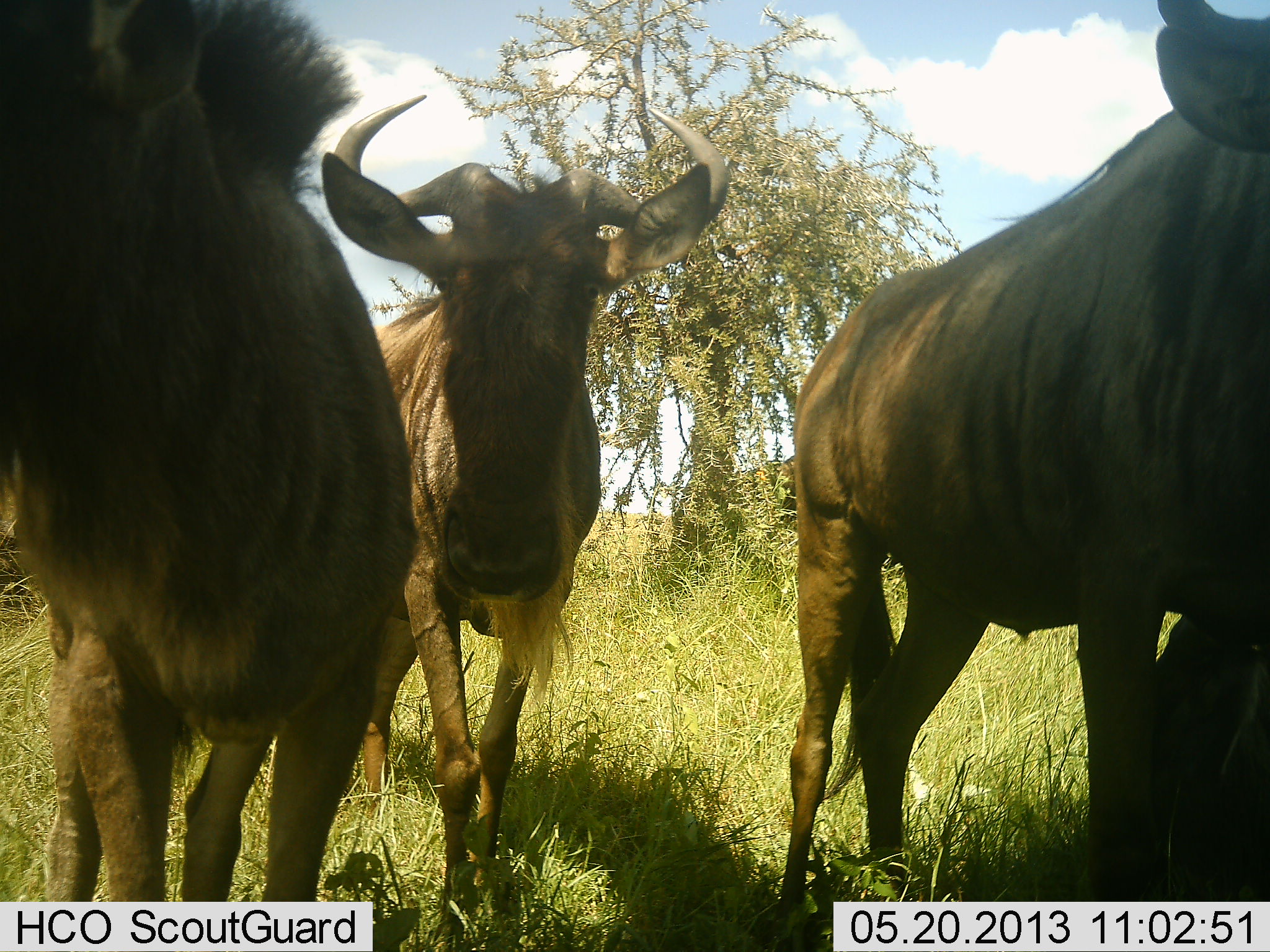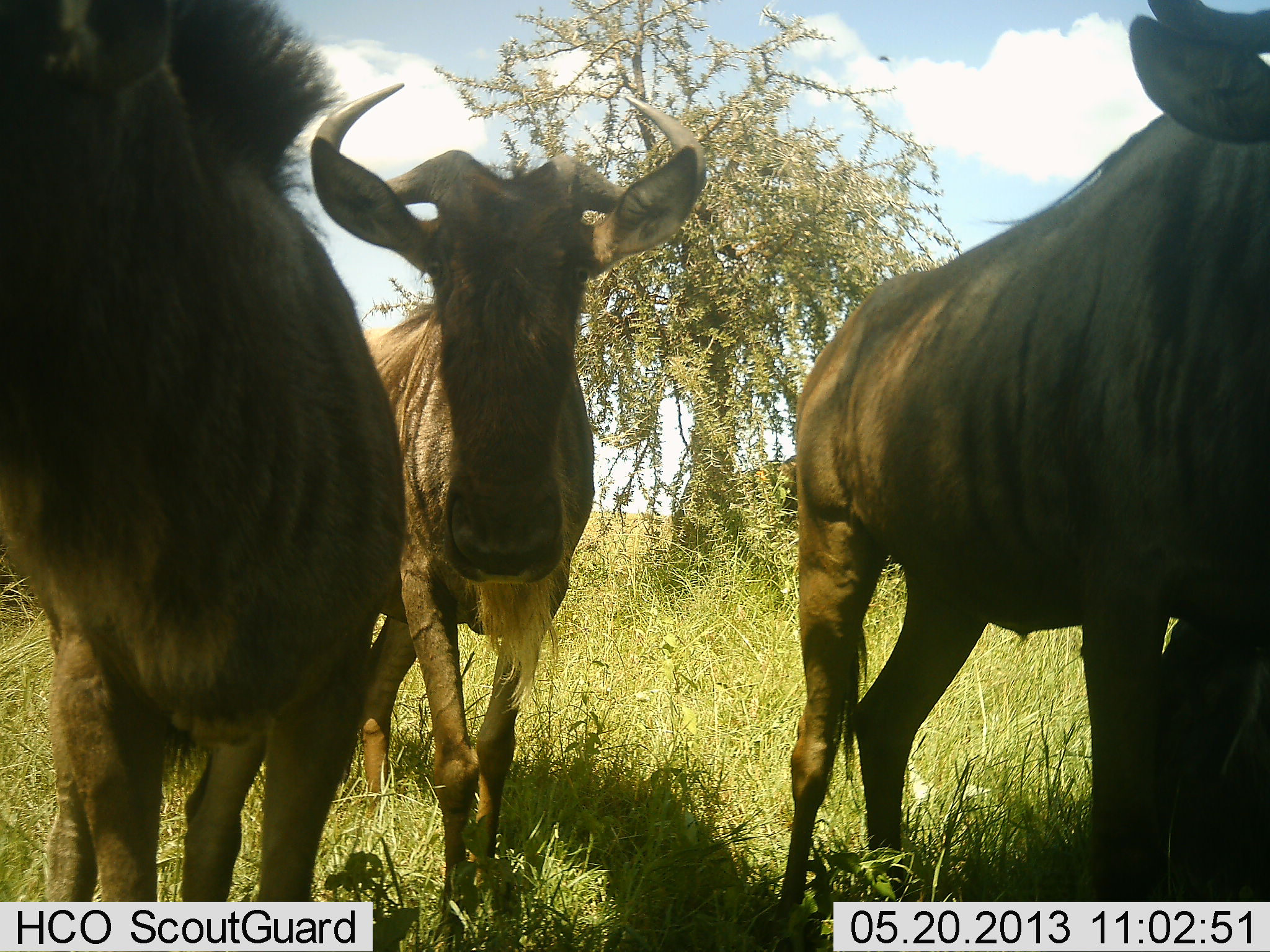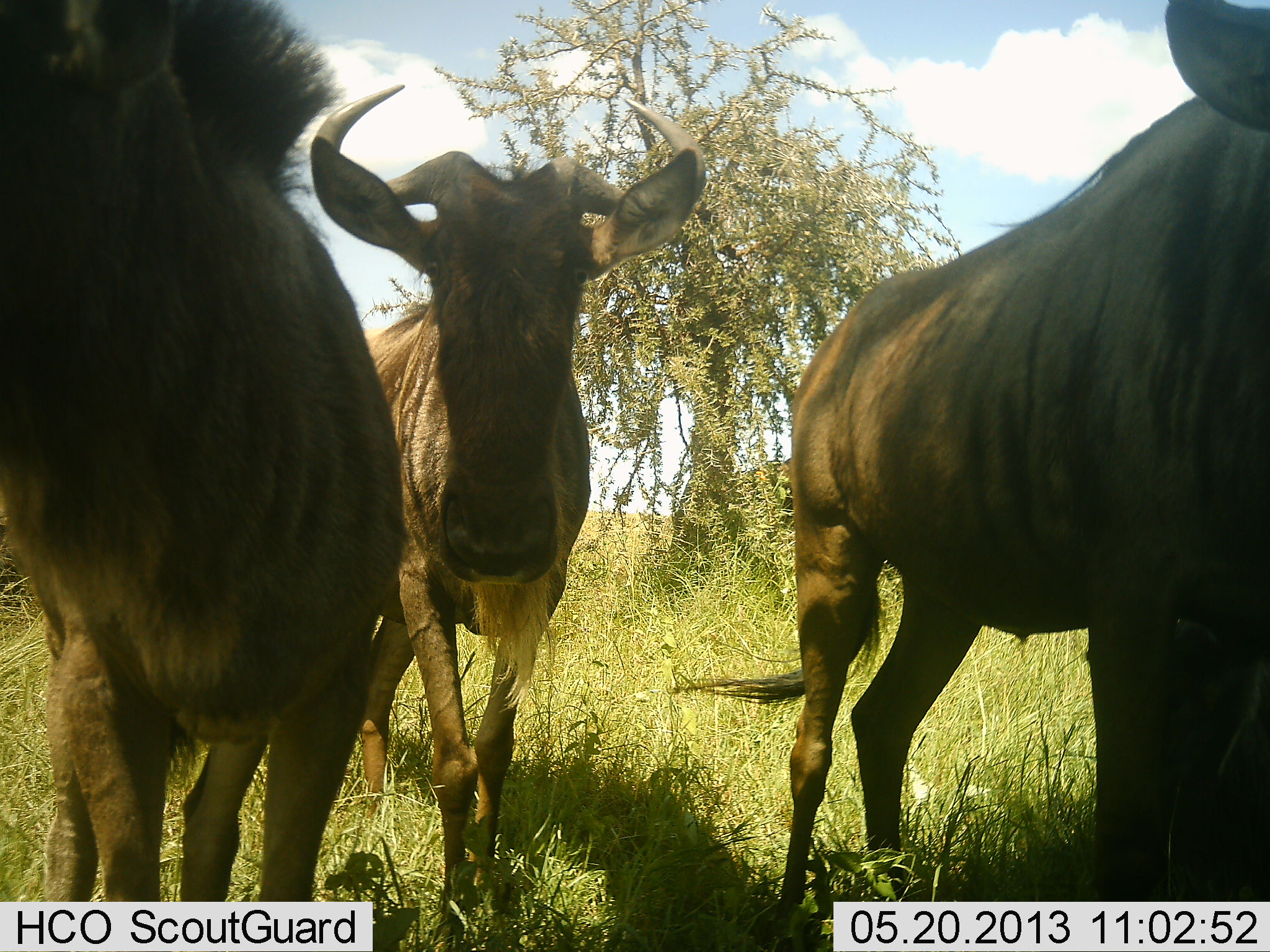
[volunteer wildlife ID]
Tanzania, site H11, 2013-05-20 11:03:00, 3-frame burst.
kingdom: Animalia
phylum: Chordata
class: Mammalia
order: Artiodactyla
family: Bovidae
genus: Connochaetes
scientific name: Connochaetes taurinus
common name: blue wildebeest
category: wildebeest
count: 3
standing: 77%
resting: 13%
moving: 16%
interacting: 10%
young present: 0%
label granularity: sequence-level